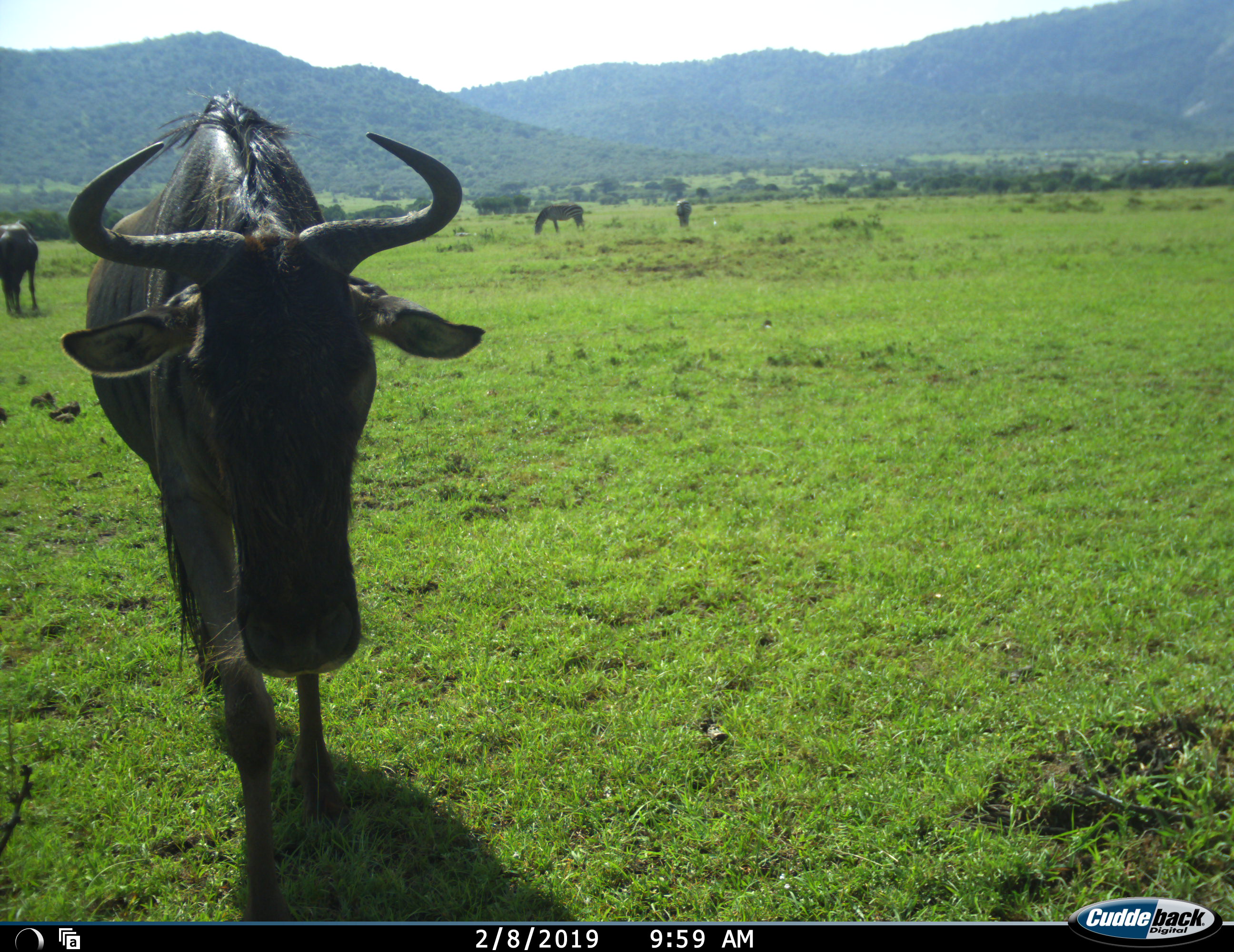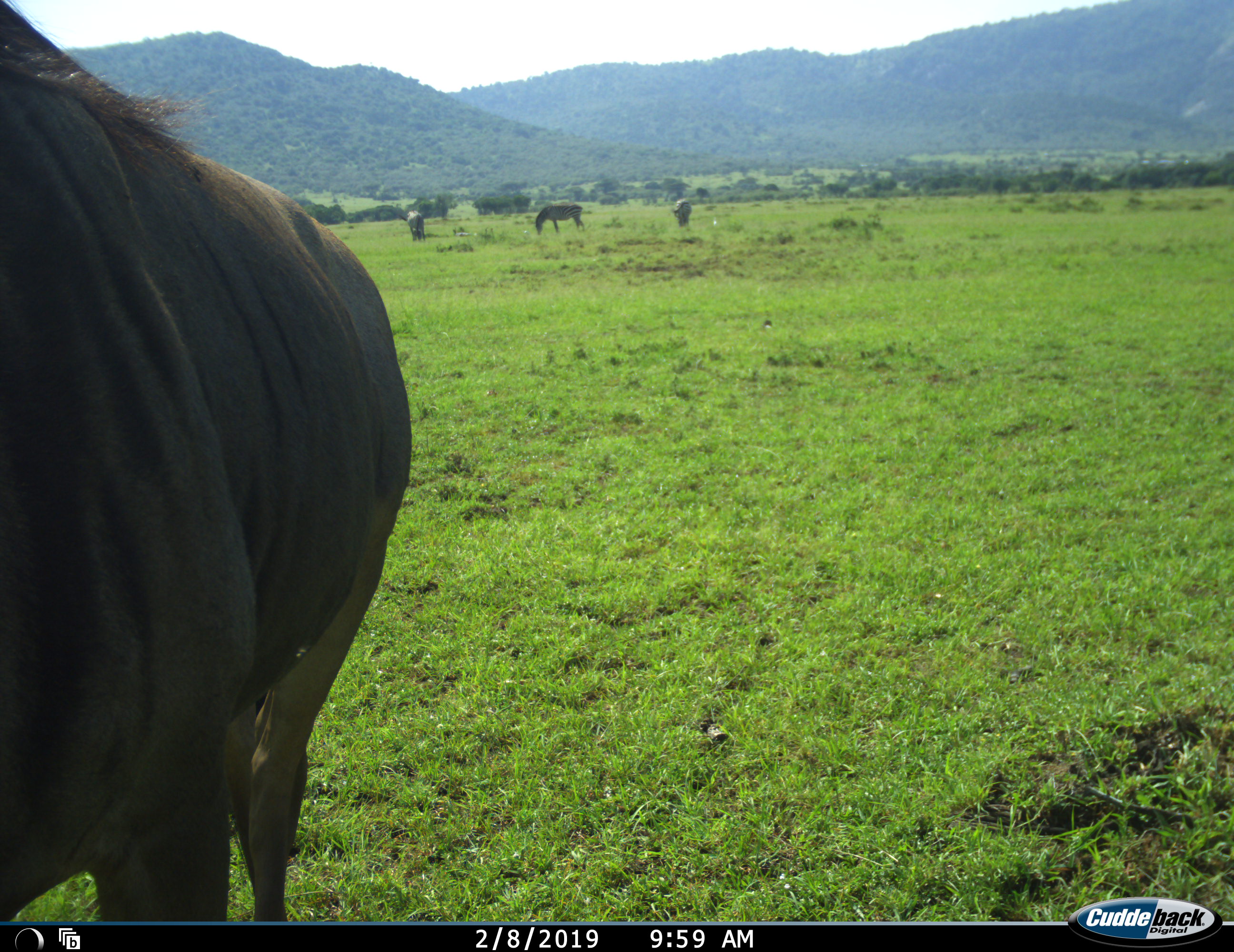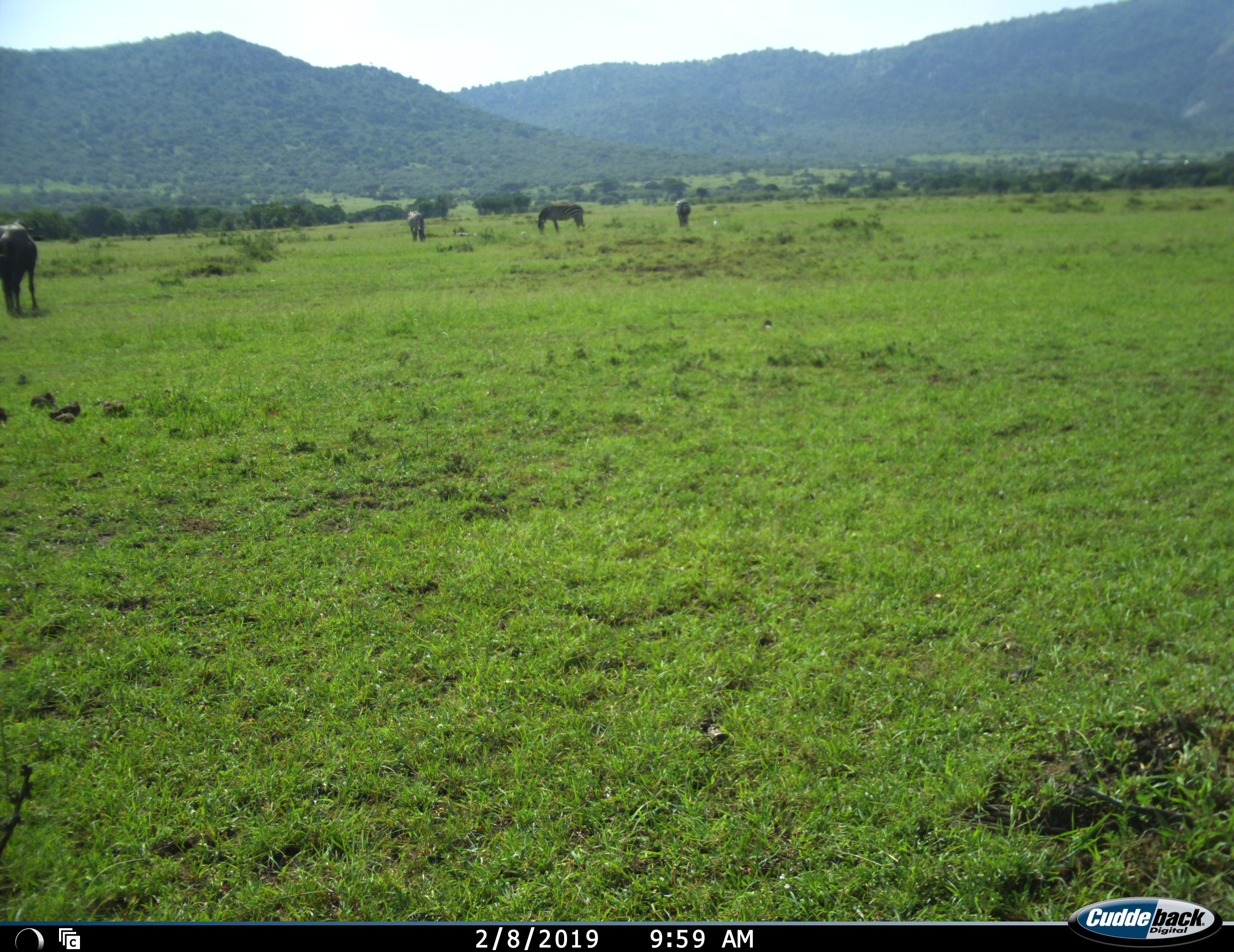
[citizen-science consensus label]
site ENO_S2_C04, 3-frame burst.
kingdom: Animalia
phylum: Chordata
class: Mammalia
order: Artiodactyla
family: Bovidae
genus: Connochaetes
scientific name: Connochaetes taurinus taurinus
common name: blue wildebeest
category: wildebeestblue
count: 2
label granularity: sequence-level